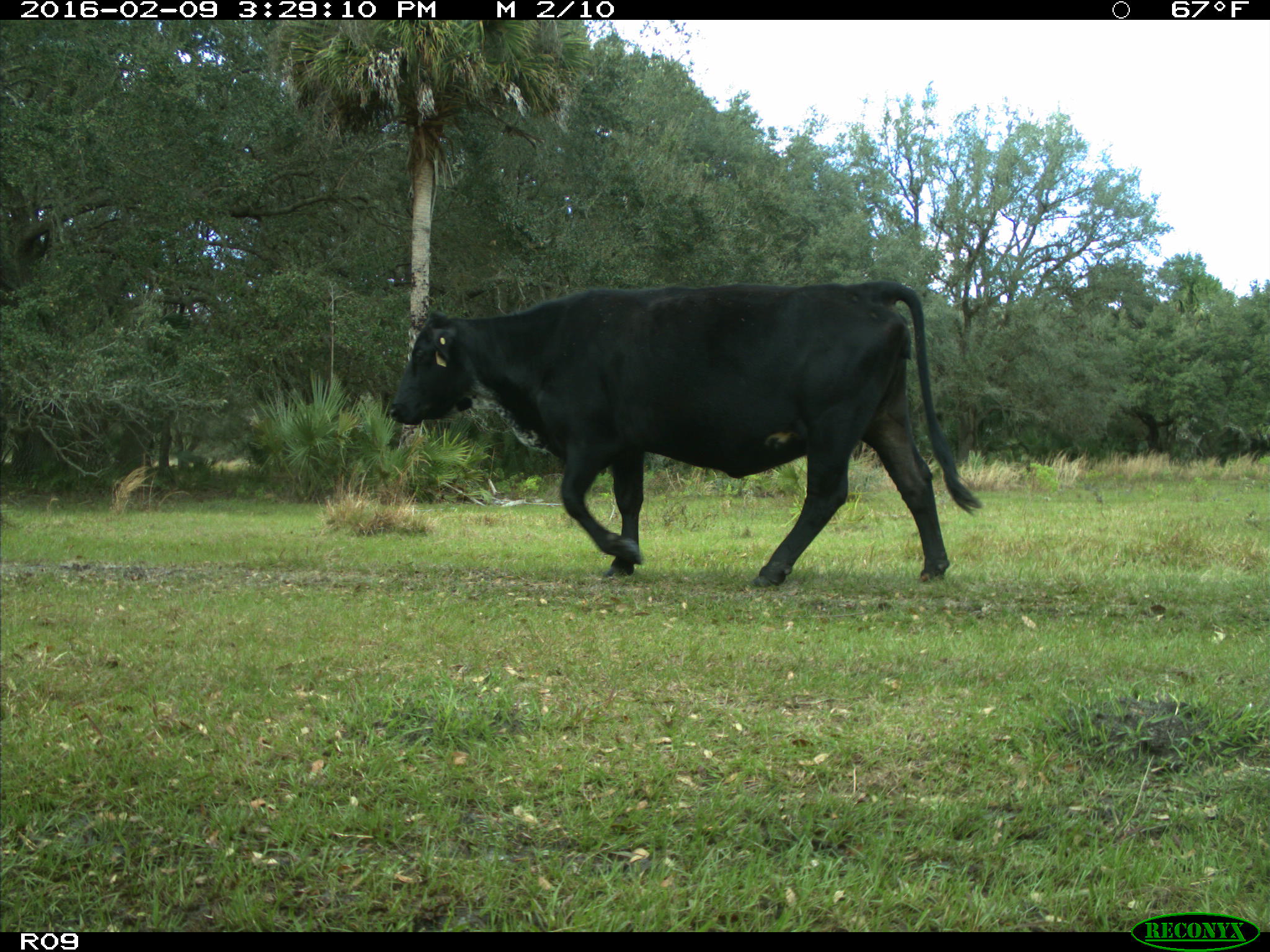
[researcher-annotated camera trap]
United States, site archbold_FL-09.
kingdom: Animalia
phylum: Chordata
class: Mammalia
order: Artiodactyla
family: Bovidae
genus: Bos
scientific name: Bos taurus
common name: domestic cow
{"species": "Bos taurus (domestic cow)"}